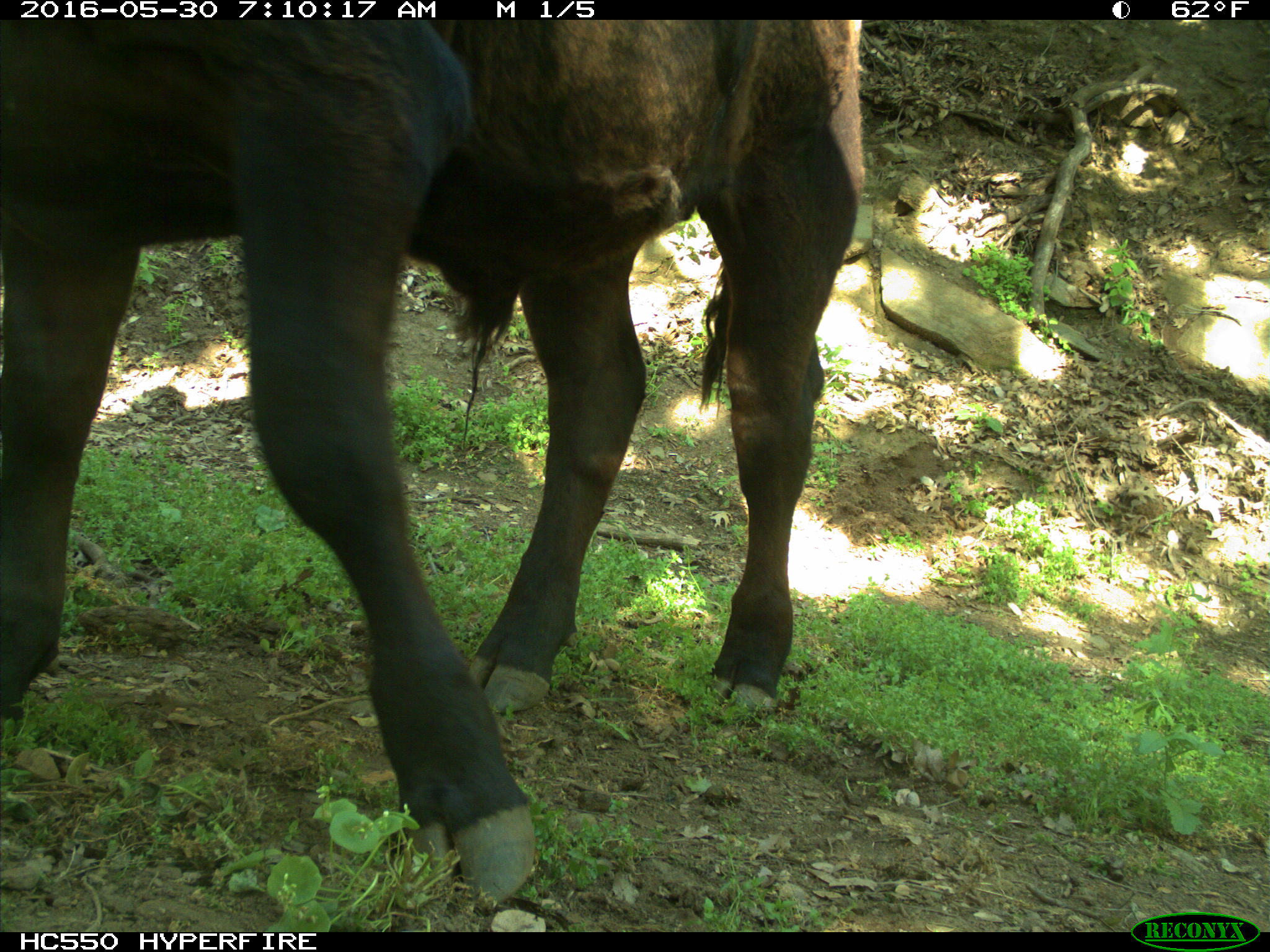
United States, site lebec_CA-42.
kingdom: Animalia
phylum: Chordata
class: Mammalia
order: Artiodactyla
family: Bovidae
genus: Bos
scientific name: Bos taurus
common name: domestic cow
Bos taurus (domestic cow).